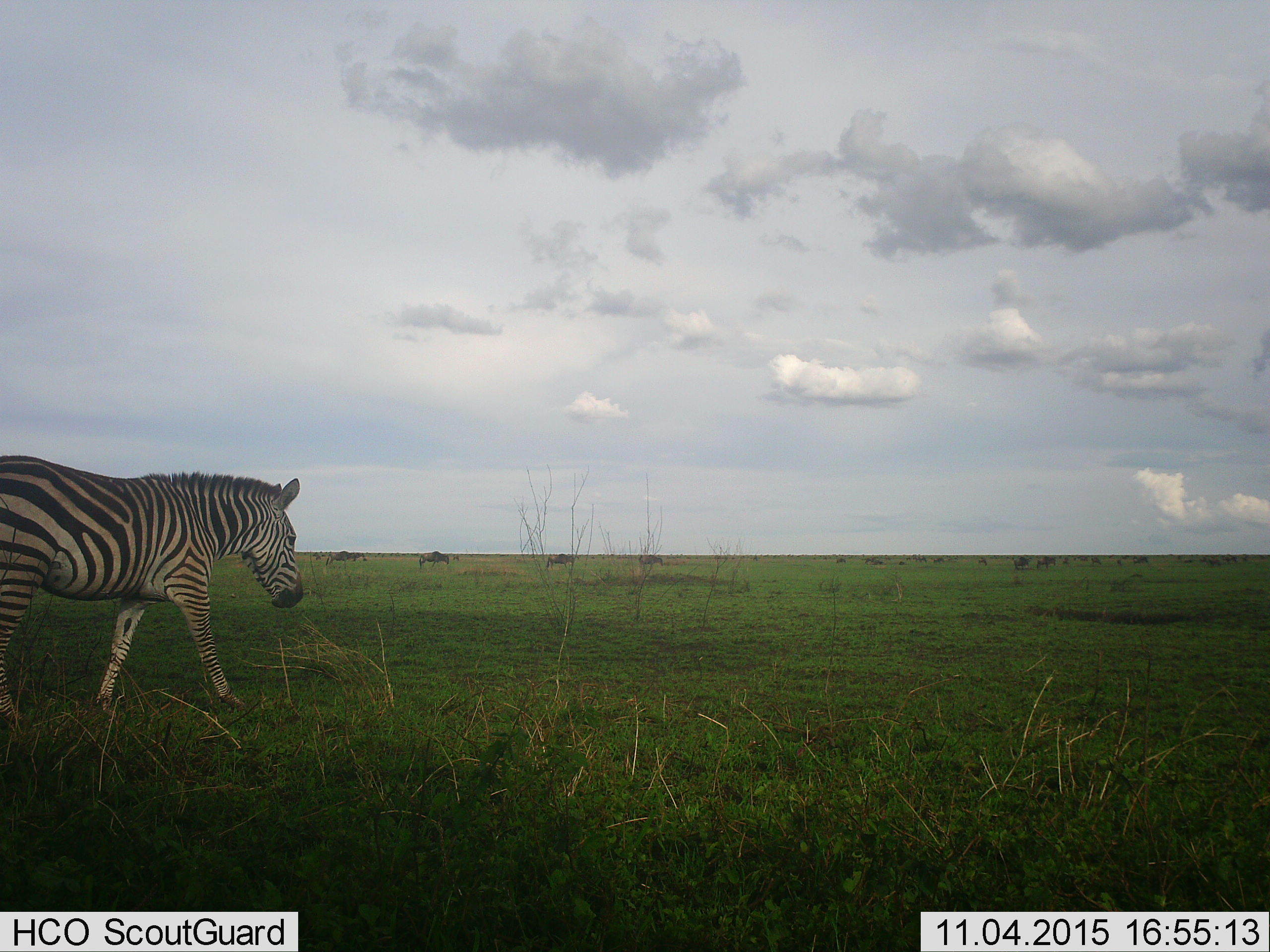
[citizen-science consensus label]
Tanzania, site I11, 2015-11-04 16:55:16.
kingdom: Animalia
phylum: Chordata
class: Mammalia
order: Artiodactyla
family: Bovidae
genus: Connochaetes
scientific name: Connochaetes taurinus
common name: blue wildebeest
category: wildebeest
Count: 11-50.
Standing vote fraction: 67%.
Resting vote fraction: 0%.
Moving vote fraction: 50%.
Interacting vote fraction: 0%.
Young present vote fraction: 0%.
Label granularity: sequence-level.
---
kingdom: Animalia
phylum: Chordata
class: Mammalia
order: Perissodactyla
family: Equidae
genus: Equus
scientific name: Equus quagga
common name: plains zebra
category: zebra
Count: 1.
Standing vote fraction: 11%.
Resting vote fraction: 0%.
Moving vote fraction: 89%.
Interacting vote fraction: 0%.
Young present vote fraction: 0%.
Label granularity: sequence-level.